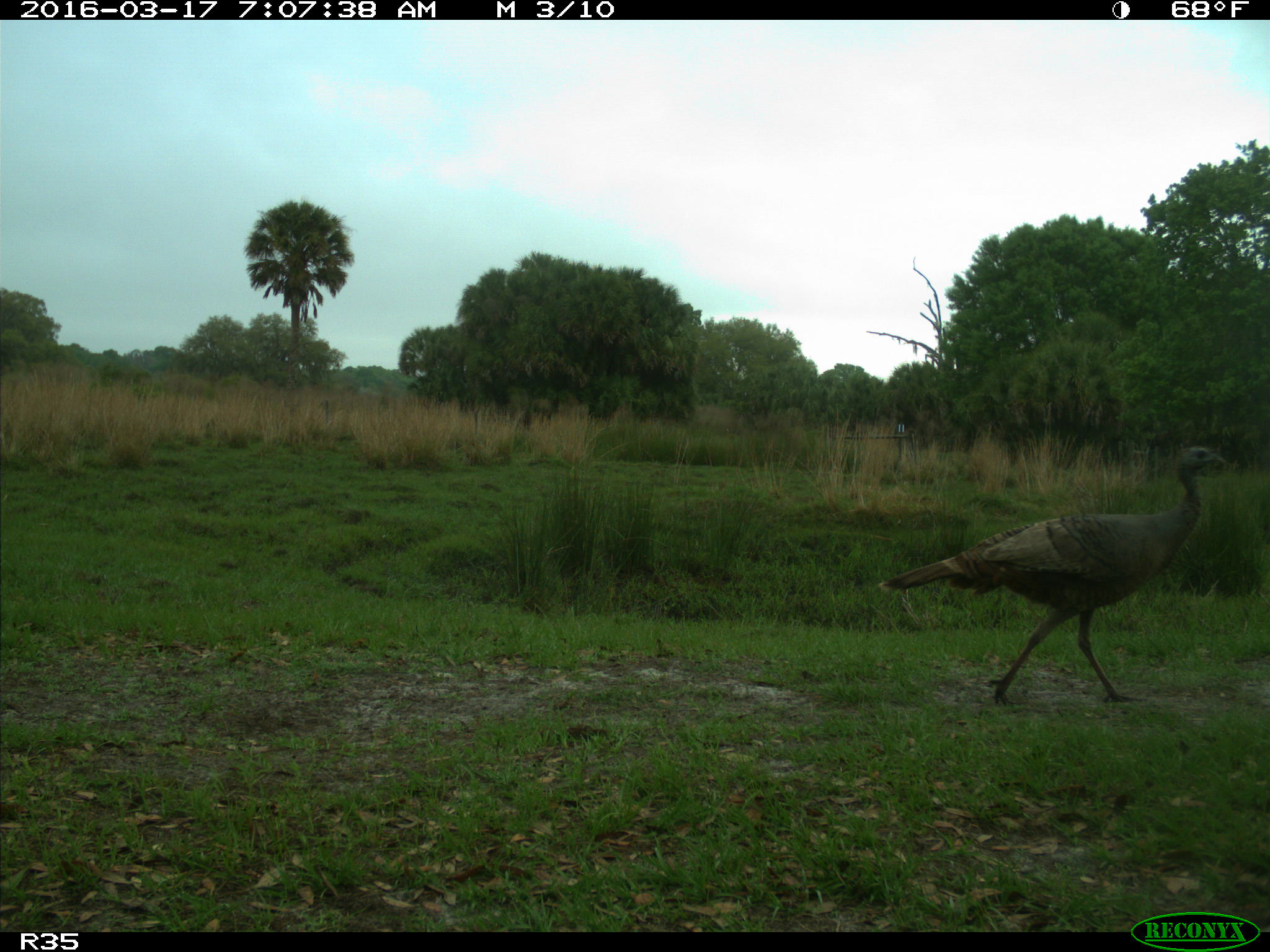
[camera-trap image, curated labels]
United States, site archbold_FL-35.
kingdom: Animalia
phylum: Chordata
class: Aves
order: Galliformes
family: Phasianidae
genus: Meleagris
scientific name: Meleagris gallopavo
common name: wild turkey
Meleagris gallopavo (wild turkey).